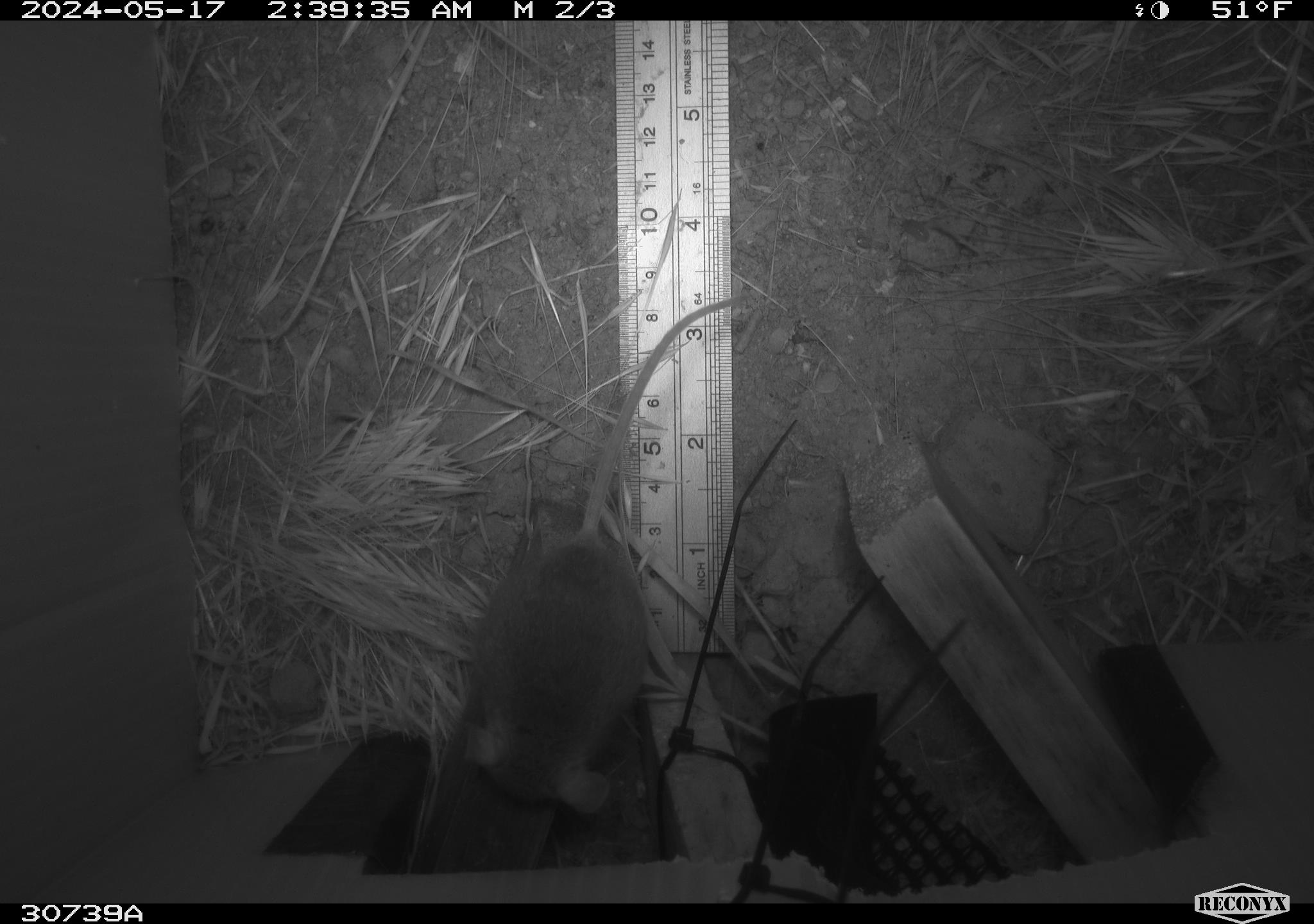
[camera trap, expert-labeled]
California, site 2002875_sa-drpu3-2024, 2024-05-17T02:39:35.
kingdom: Animalia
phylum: Chordata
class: Mammalia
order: Rodentia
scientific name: Rodentia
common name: rodent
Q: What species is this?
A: Rodent (Rodentia).